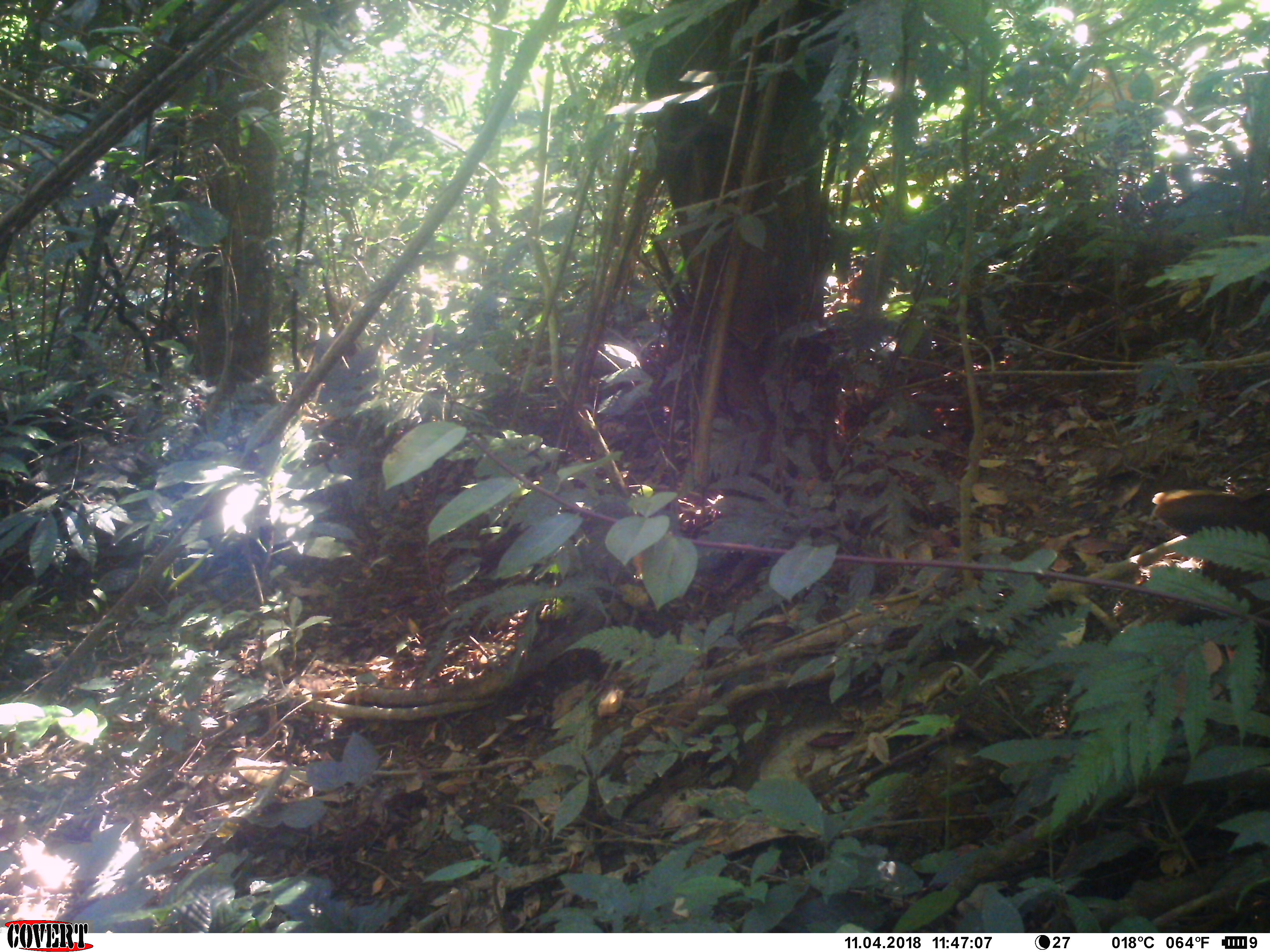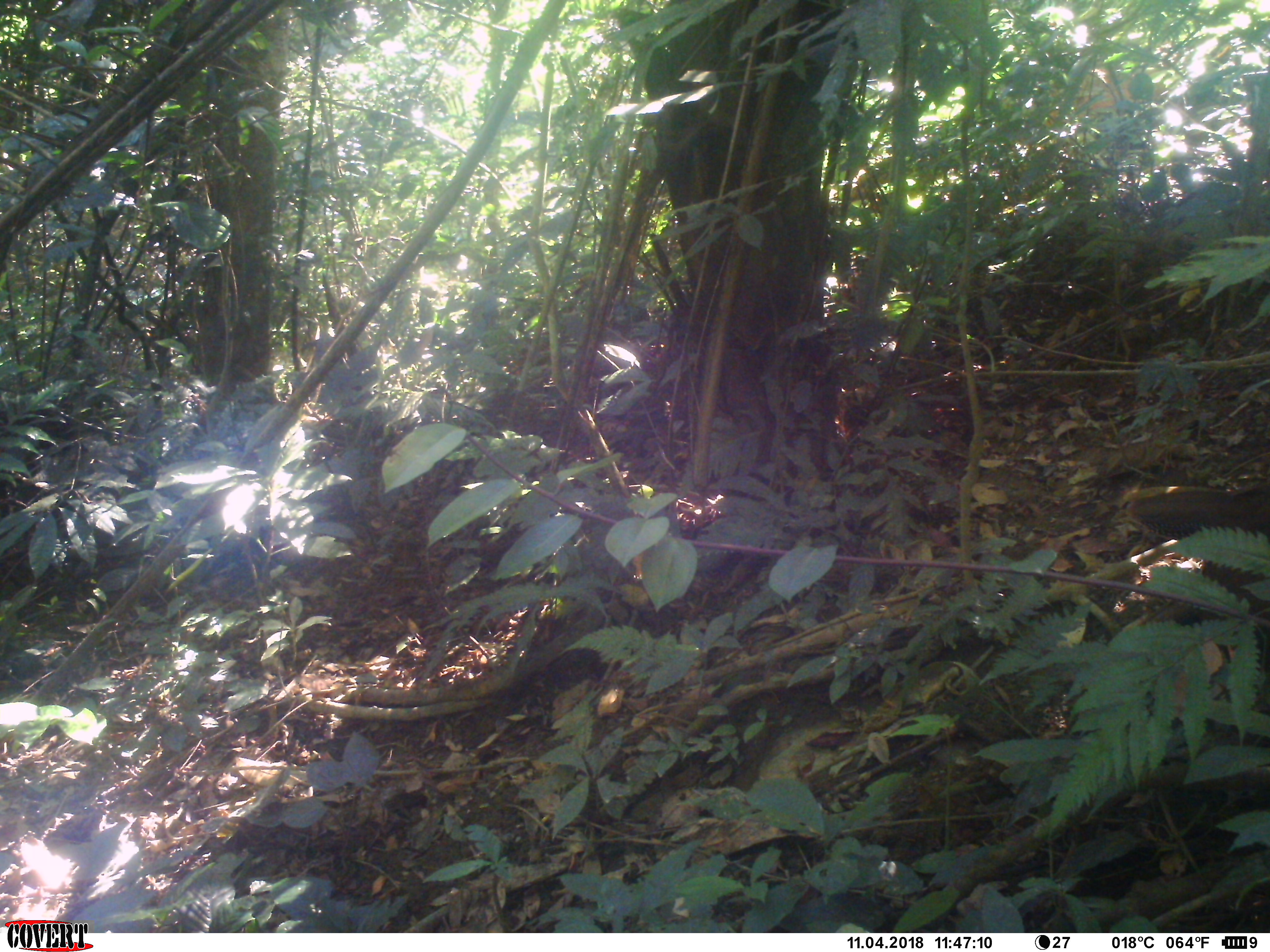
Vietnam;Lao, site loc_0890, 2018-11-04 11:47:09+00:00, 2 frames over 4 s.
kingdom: Animalia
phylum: Chordata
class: Aves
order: Galliformes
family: Phasianidae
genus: Lophura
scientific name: Lophura nycthemera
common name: silver pheasant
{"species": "silver pheasant (Lophura nycthemera)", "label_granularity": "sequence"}